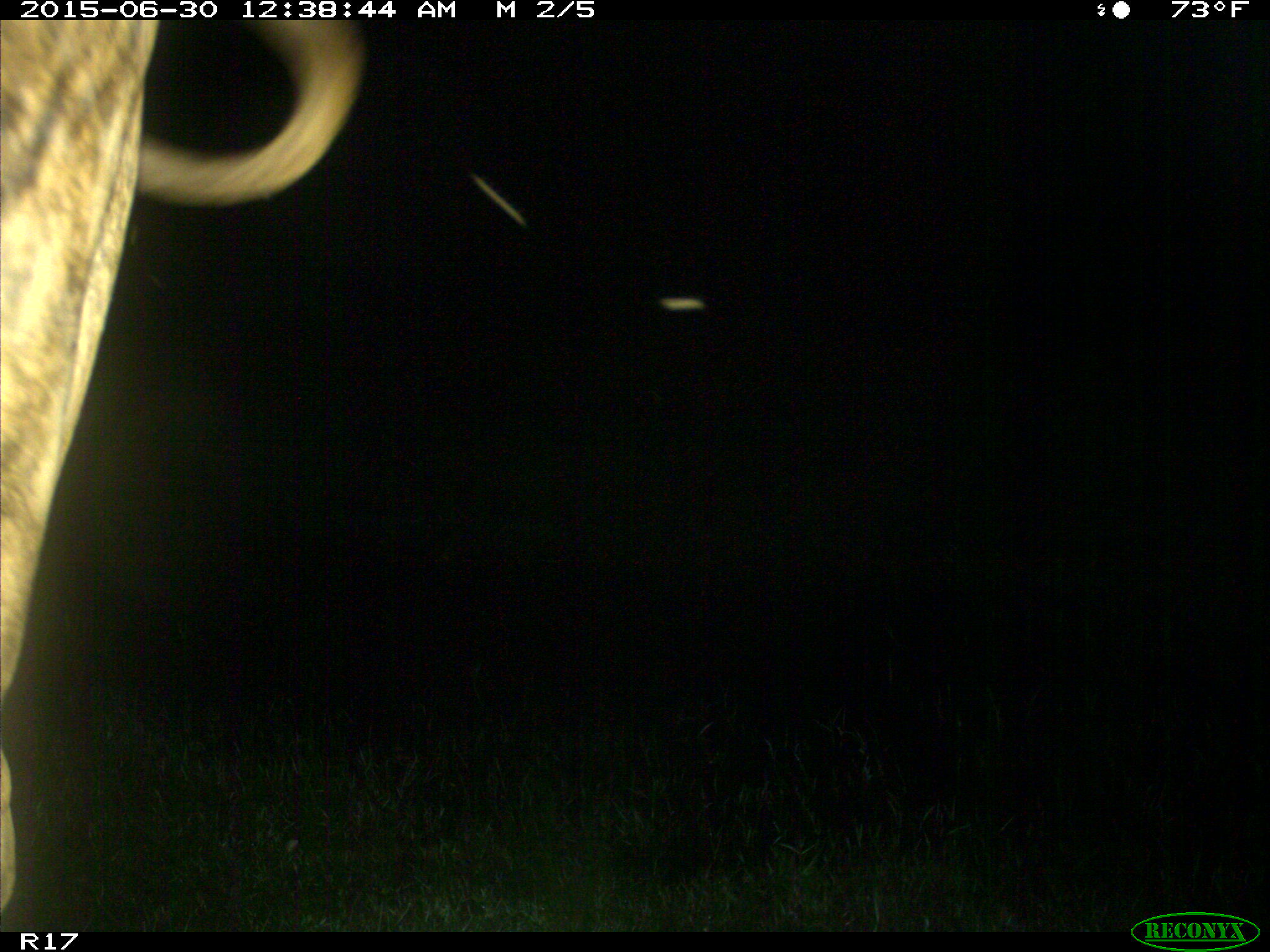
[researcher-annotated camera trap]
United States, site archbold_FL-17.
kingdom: Animalia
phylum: Chordata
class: Mammalia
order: Artiodactyla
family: Bovidae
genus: Bos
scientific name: Bos taurus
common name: domestic cow